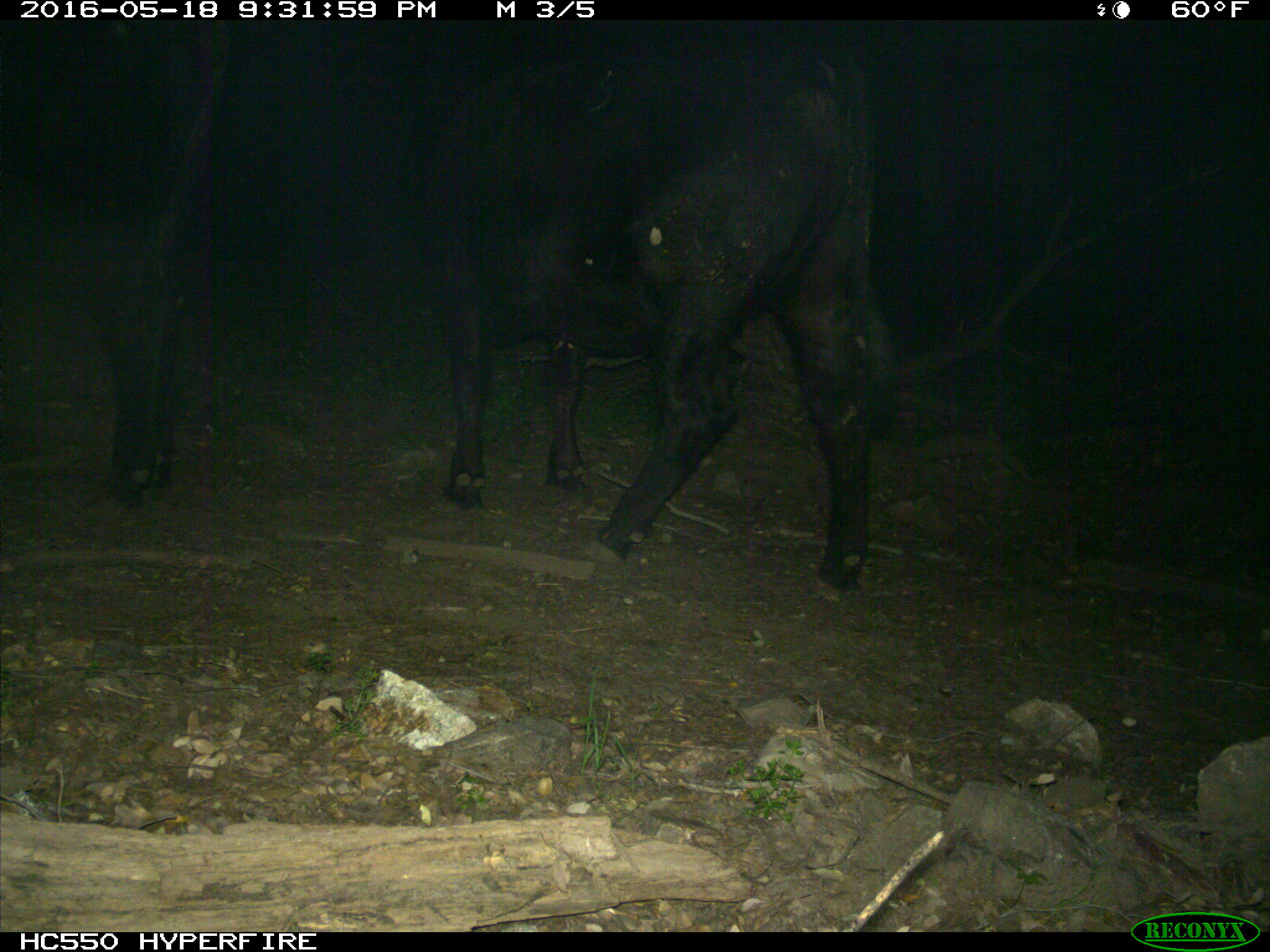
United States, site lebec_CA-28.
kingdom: Animalia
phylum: Chordata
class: Mammalia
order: Artiodactyla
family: Bovidae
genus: Bos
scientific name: Bos taurus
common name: domestic cow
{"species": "Bos taurus (domestic cow)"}